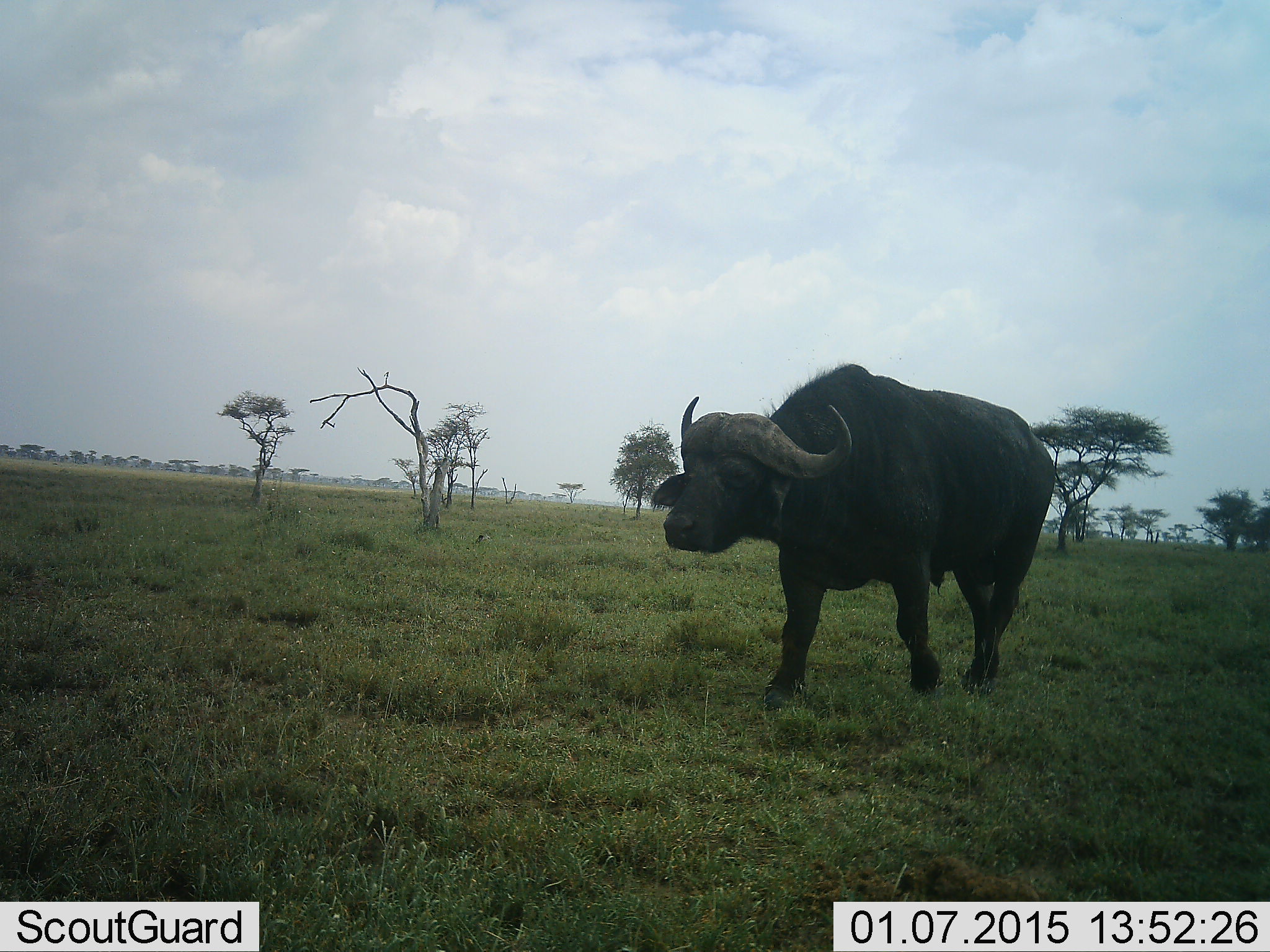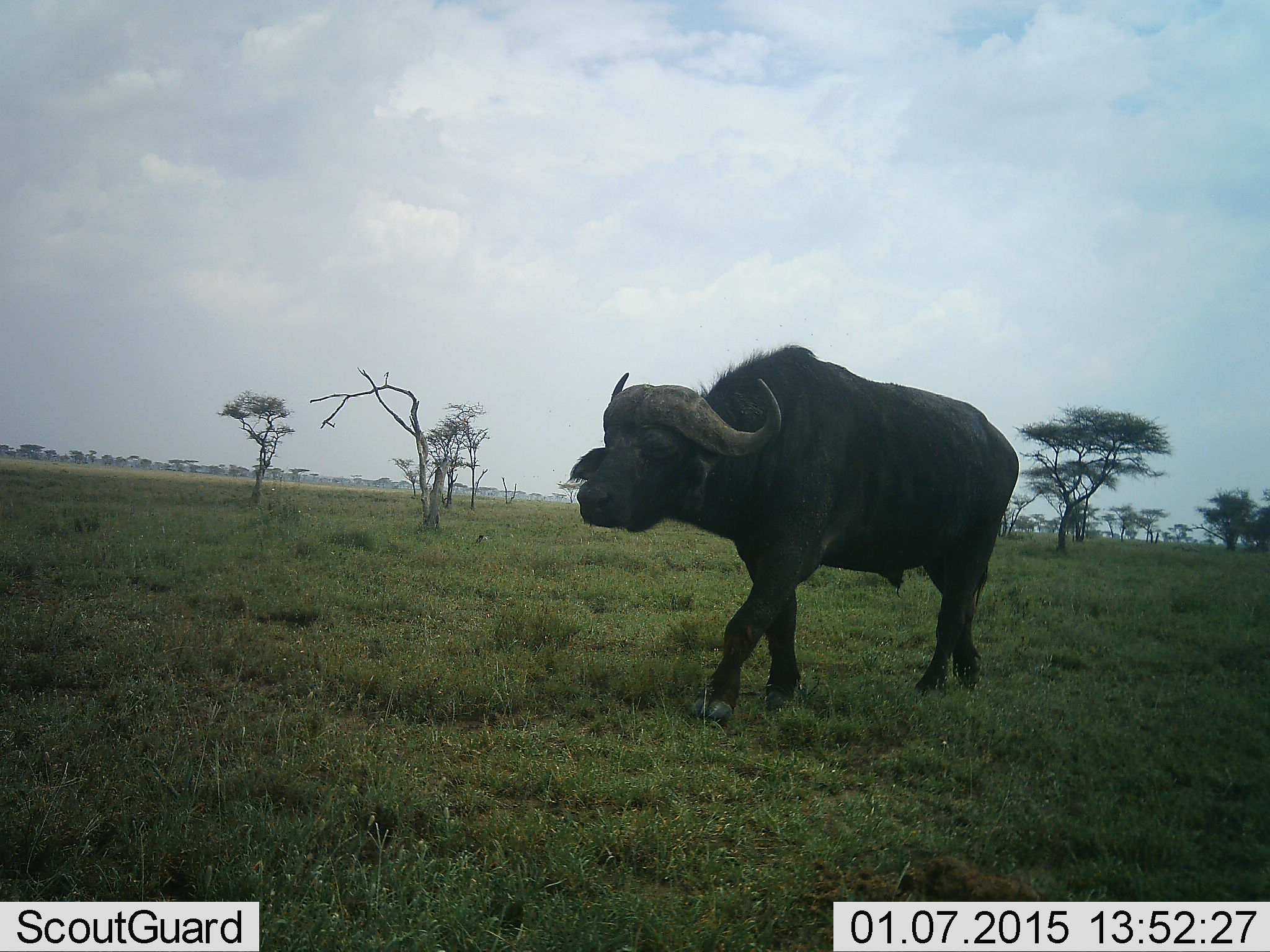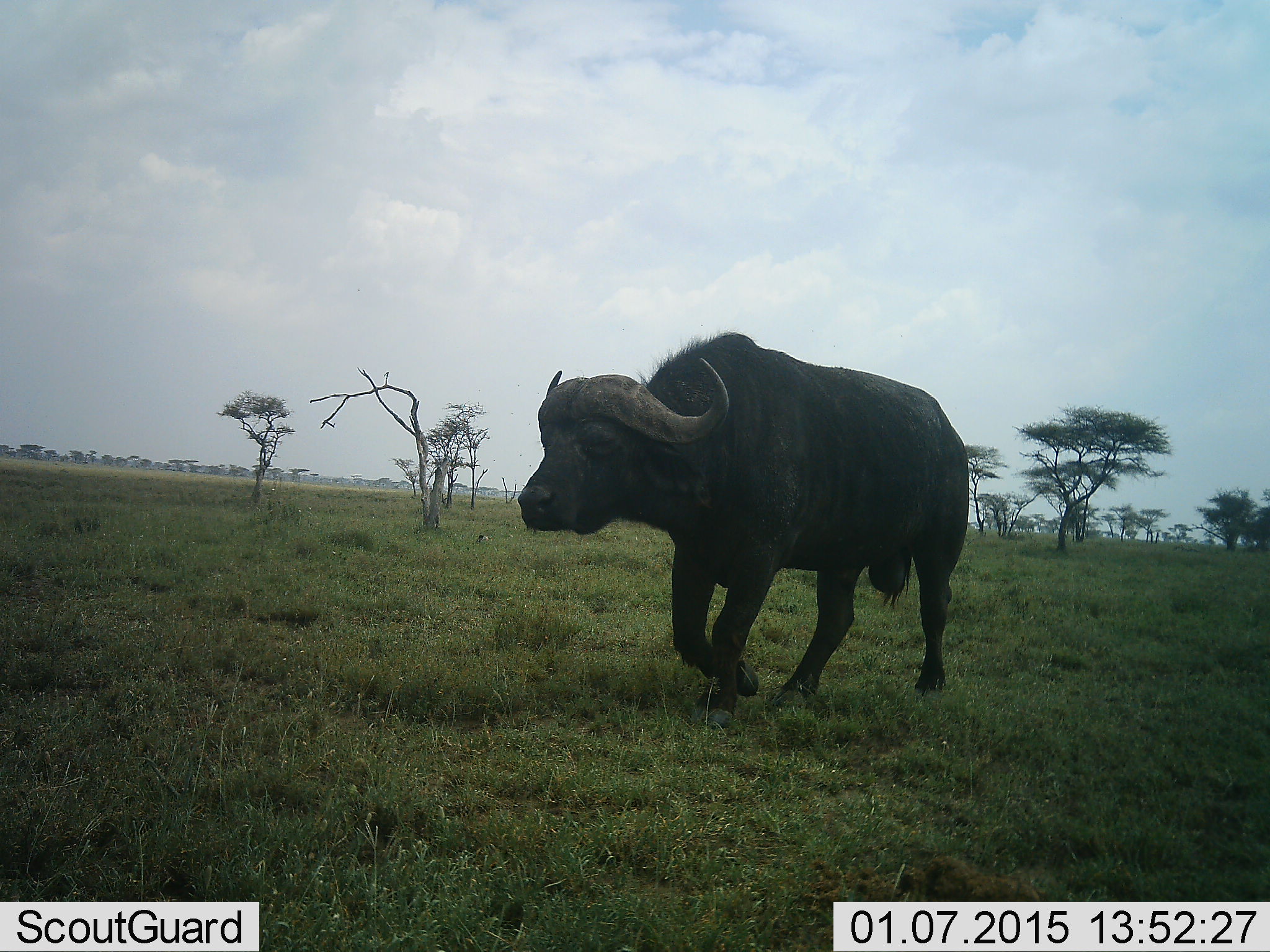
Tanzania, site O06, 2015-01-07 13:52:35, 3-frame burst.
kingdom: Animalia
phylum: Chordata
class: Mammalia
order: Artiodactyla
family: Bovidae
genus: Syncerus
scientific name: Syncerus caffer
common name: cape buffalo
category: buffalo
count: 1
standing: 10%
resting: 0%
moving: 100%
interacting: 0%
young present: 0%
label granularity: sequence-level